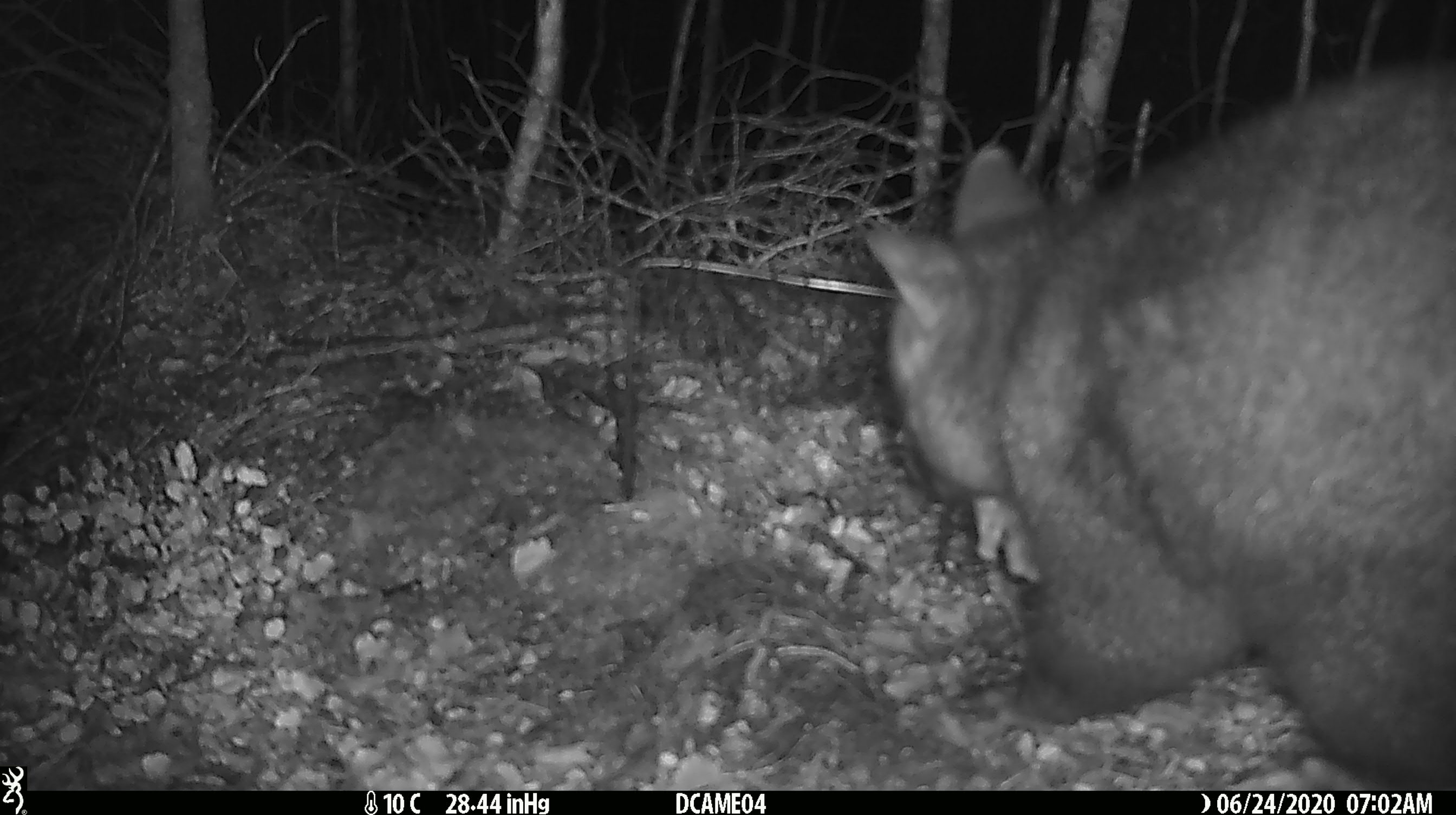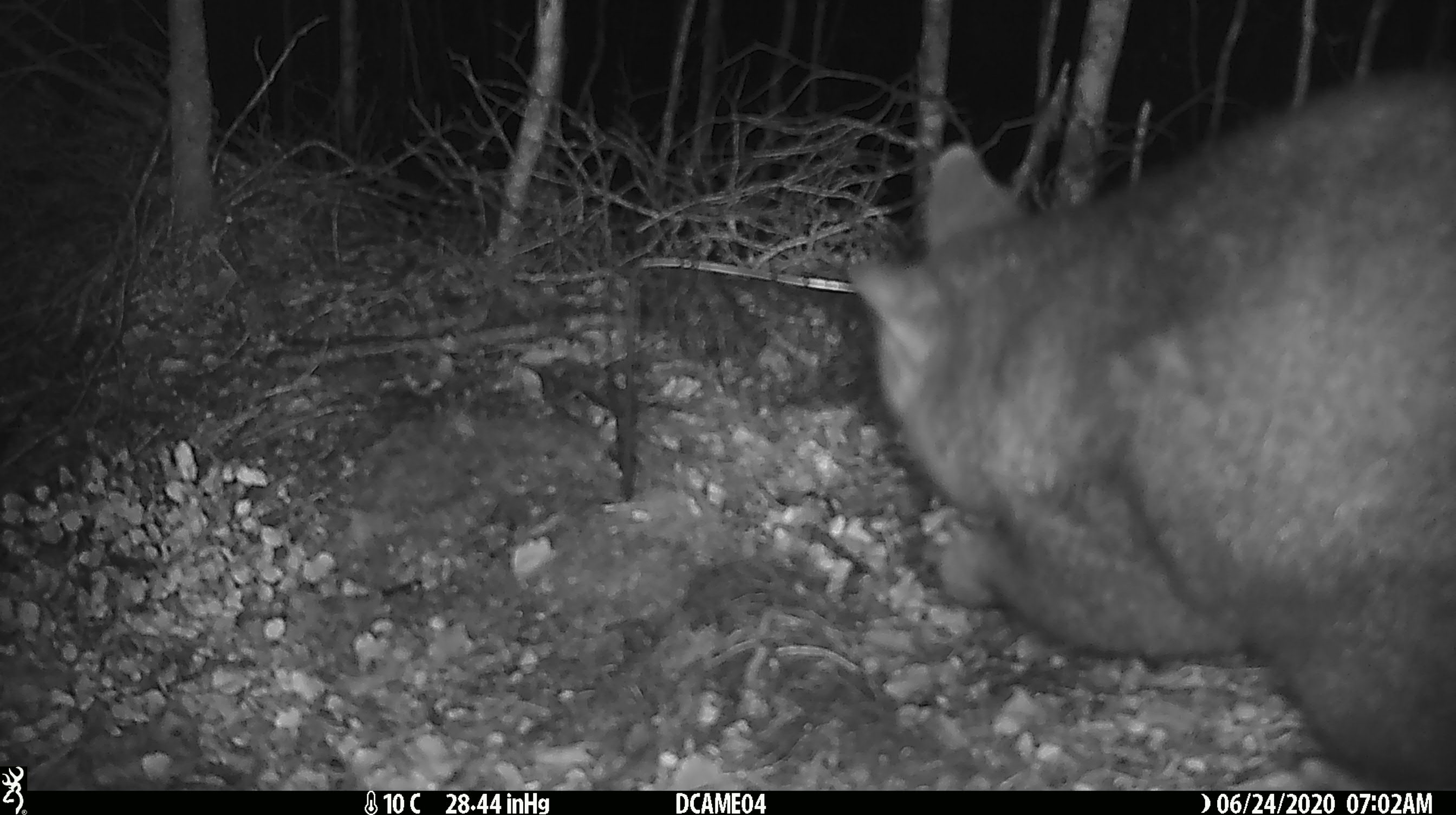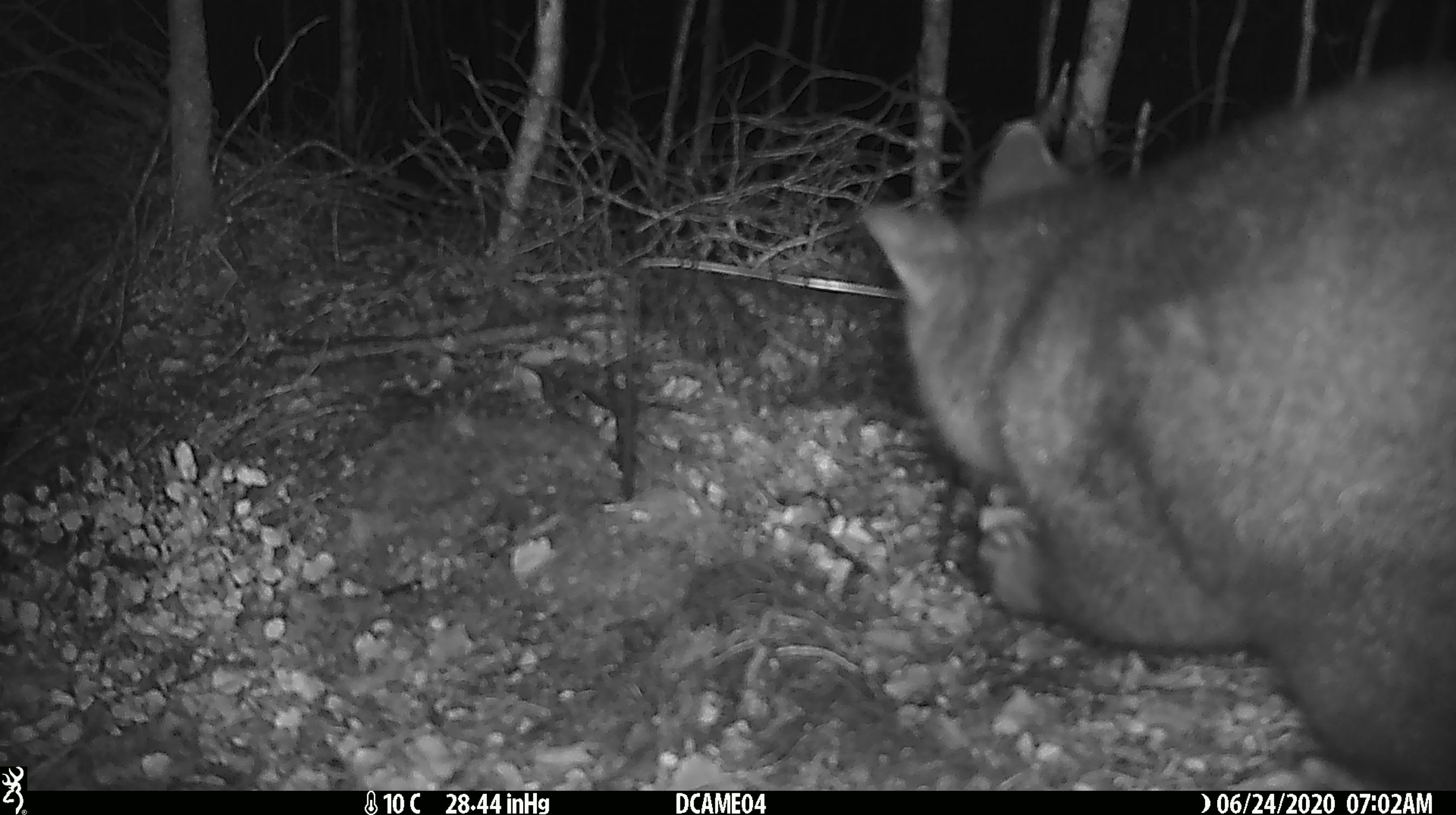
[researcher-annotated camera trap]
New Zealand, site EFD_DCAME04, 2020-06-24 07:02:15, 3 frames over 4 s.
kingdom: Animalia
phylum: Chordata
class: Mammalia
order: Diprotodontia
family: Phalangeridae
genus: Trichosurus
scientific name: Trichosurus vulpecula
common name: common brushtail possum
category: possum